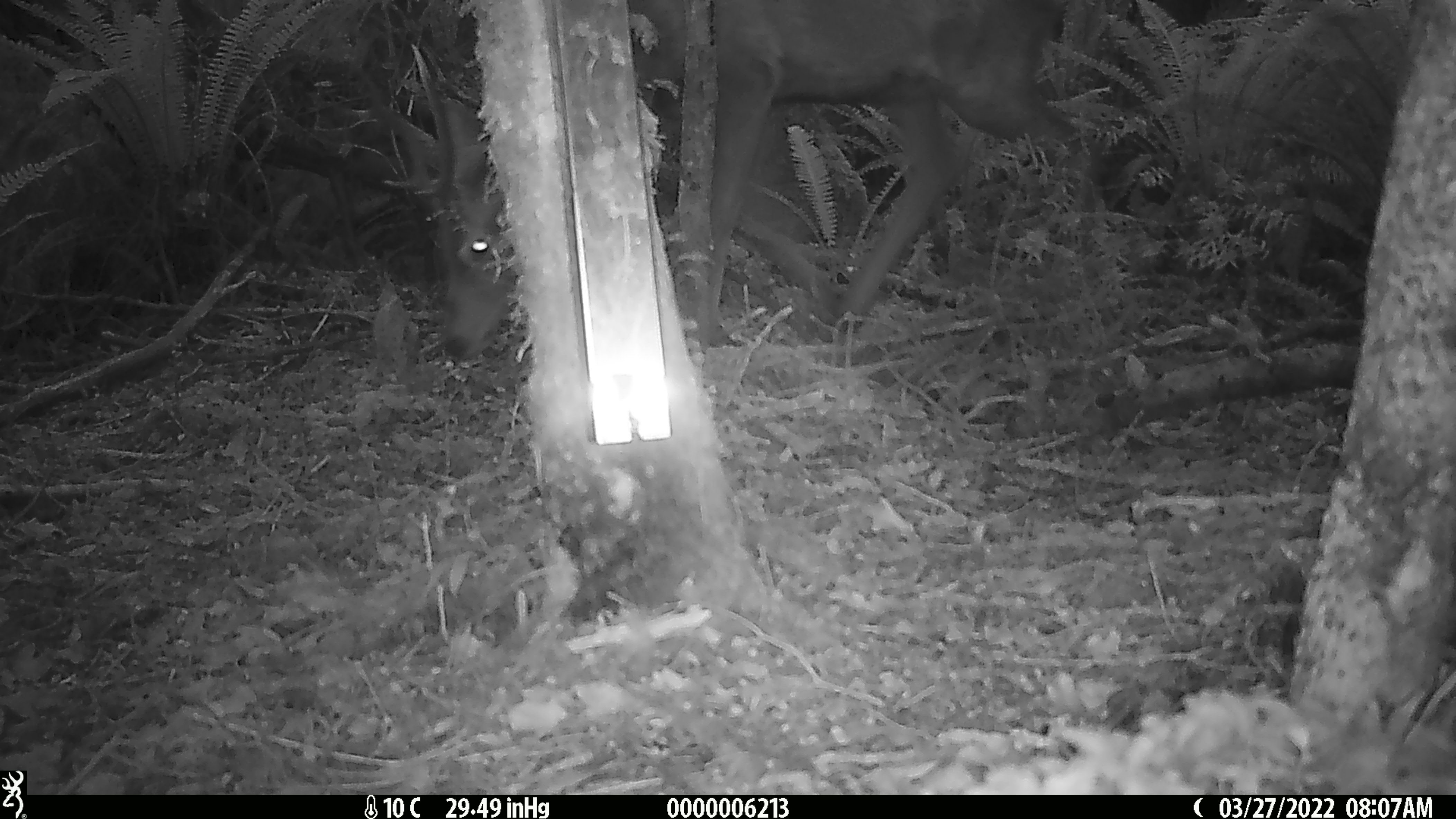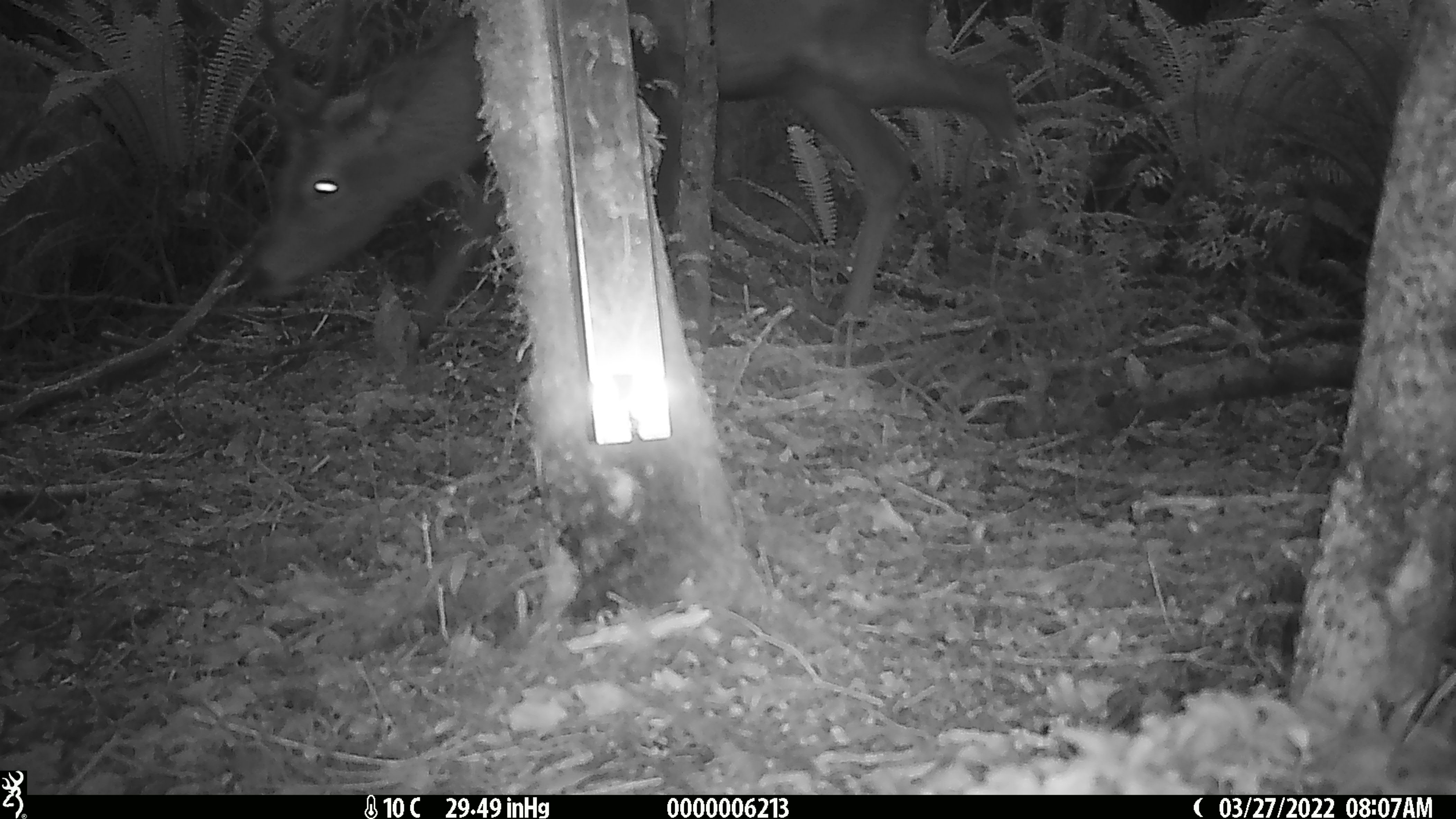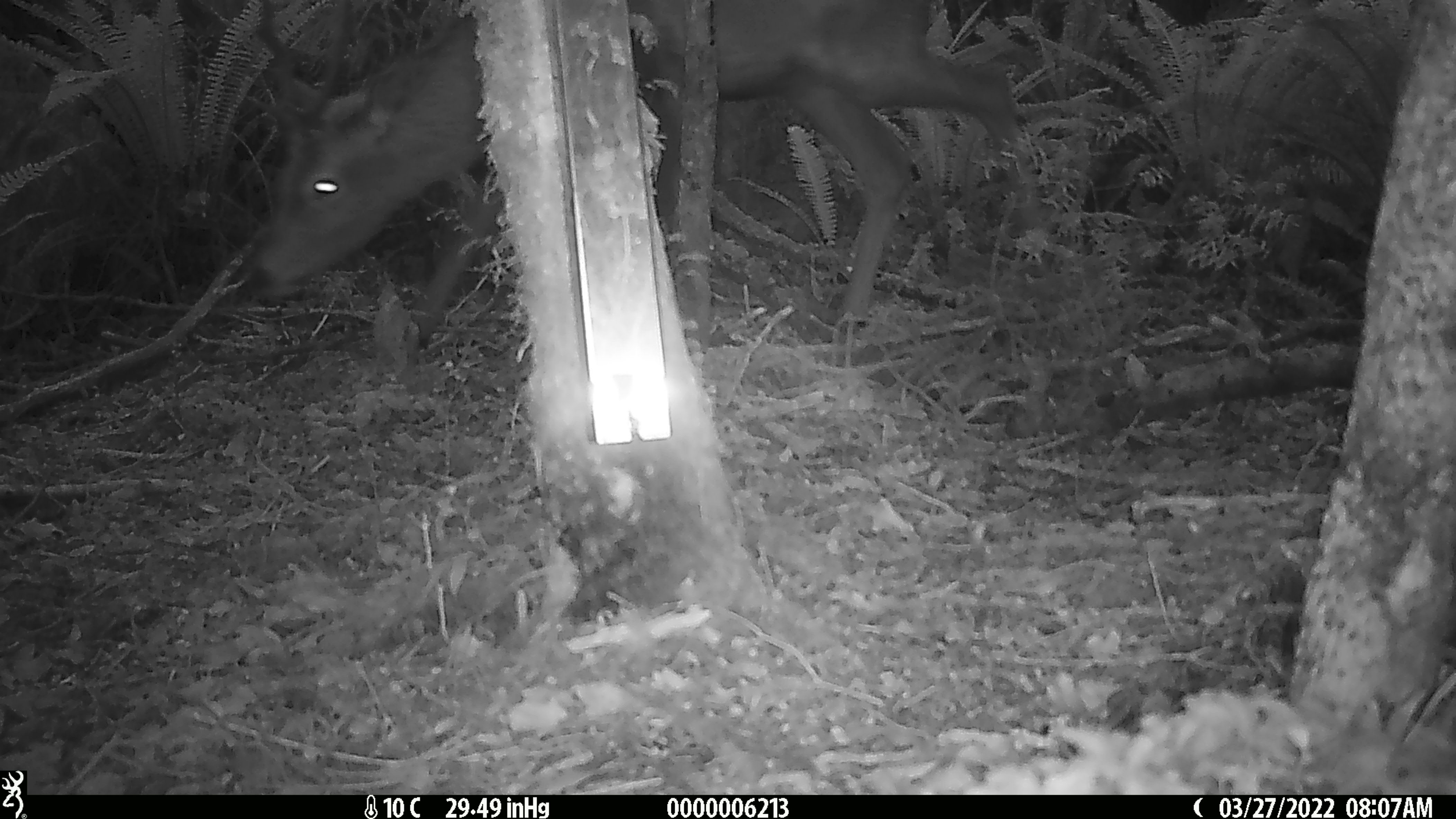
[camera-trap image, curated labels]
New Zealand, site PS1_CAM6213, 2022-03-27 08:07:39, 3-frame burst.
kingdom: Animalia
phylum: Chordata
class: Mammalia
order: Artiodactyla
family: Cervidae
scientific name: Cervidae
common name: deer